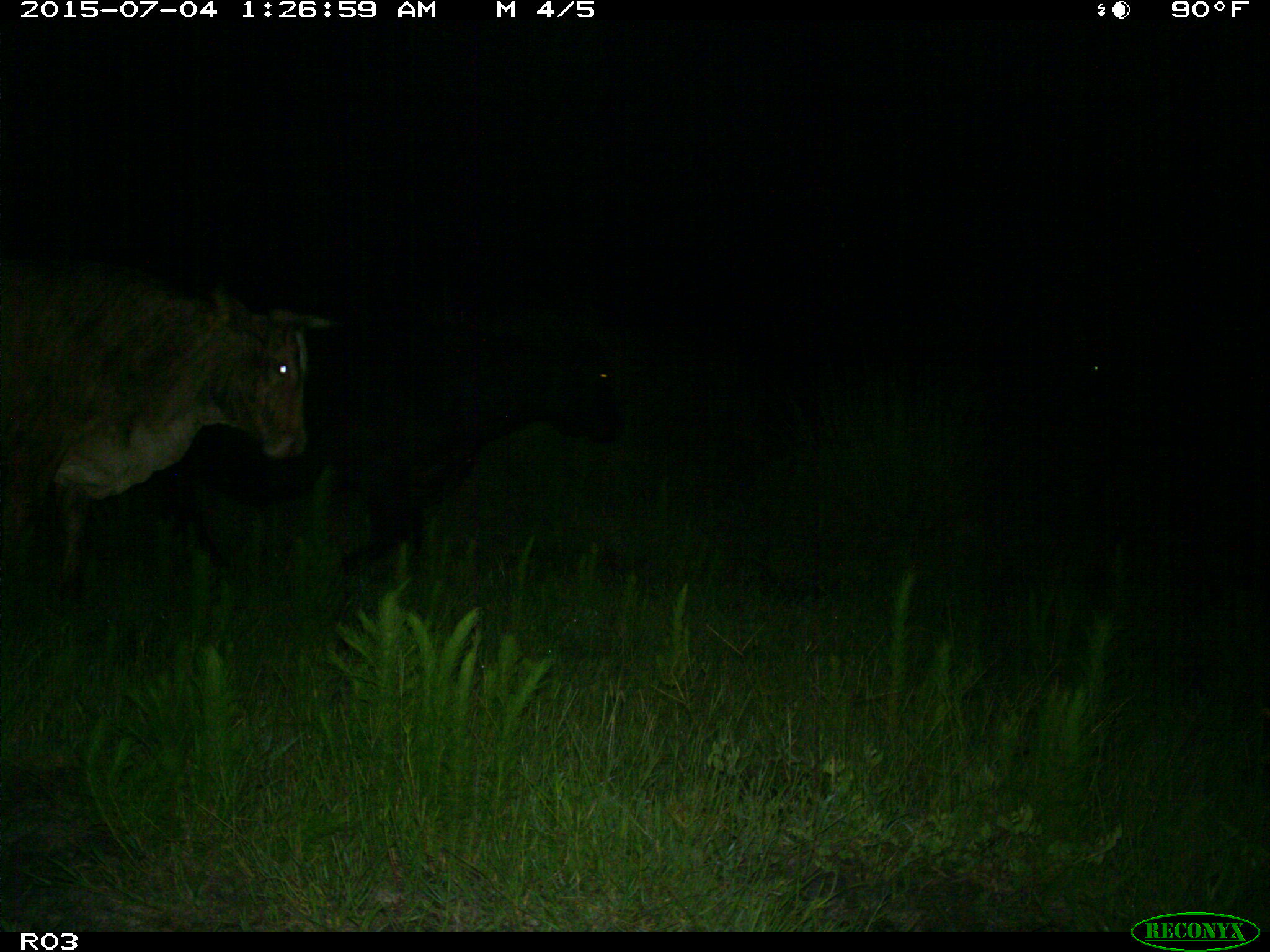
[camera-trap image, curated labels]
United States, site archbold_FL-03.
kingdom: Animalia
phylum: Chordata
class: Mammalia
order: Artiodactyla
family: Bovidae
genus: Bos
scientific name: Bos taurus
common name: domestic cow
Bos taurus (domestic cow).